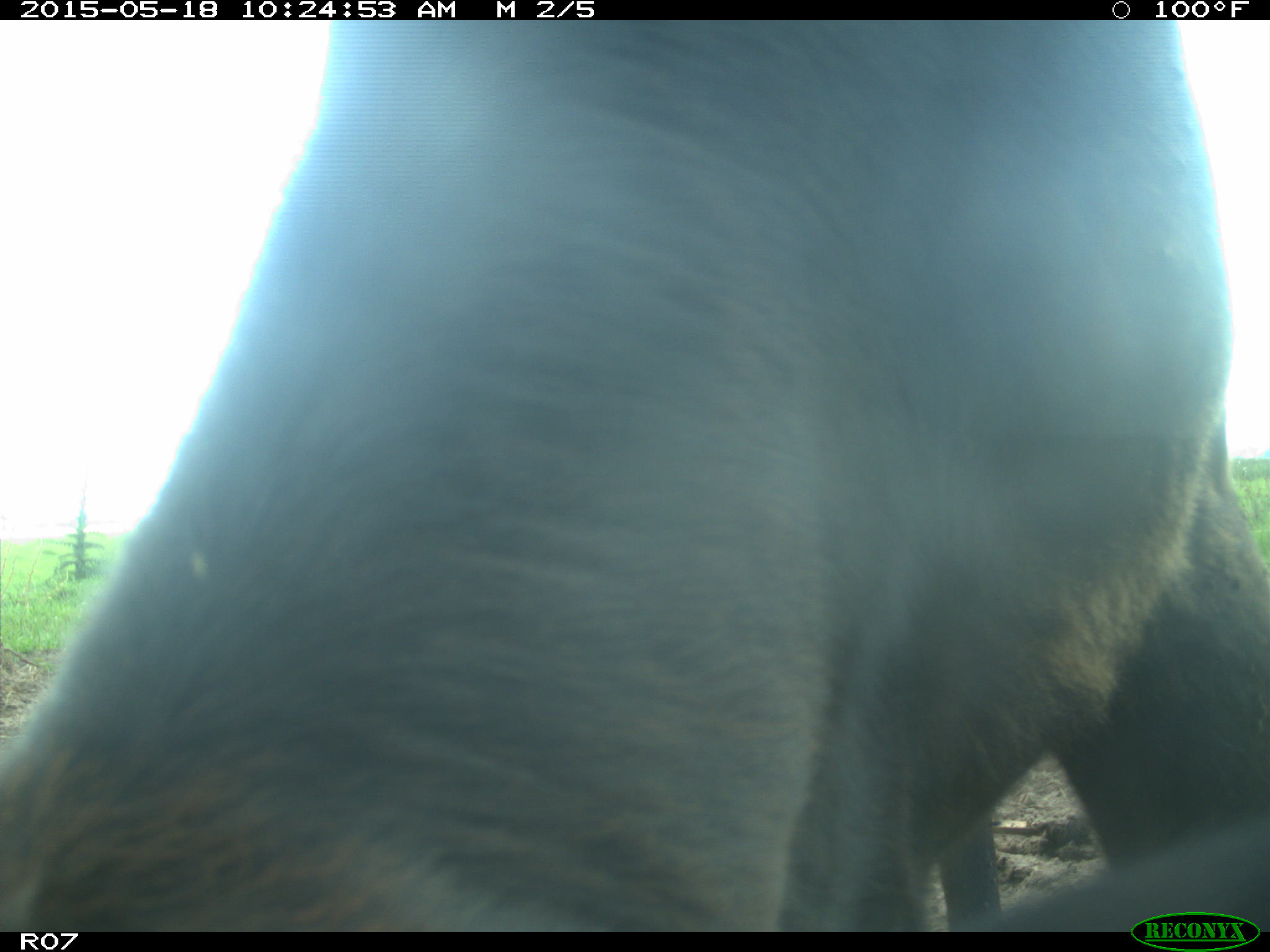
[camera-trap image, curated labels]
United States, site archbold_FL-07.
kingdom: Animalia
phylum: Chordata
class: Mammalia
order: Artiodactyla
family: Bovidae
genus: Bos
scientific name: Bos taurus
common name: domestic cow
Bos taurus (domestic cow).